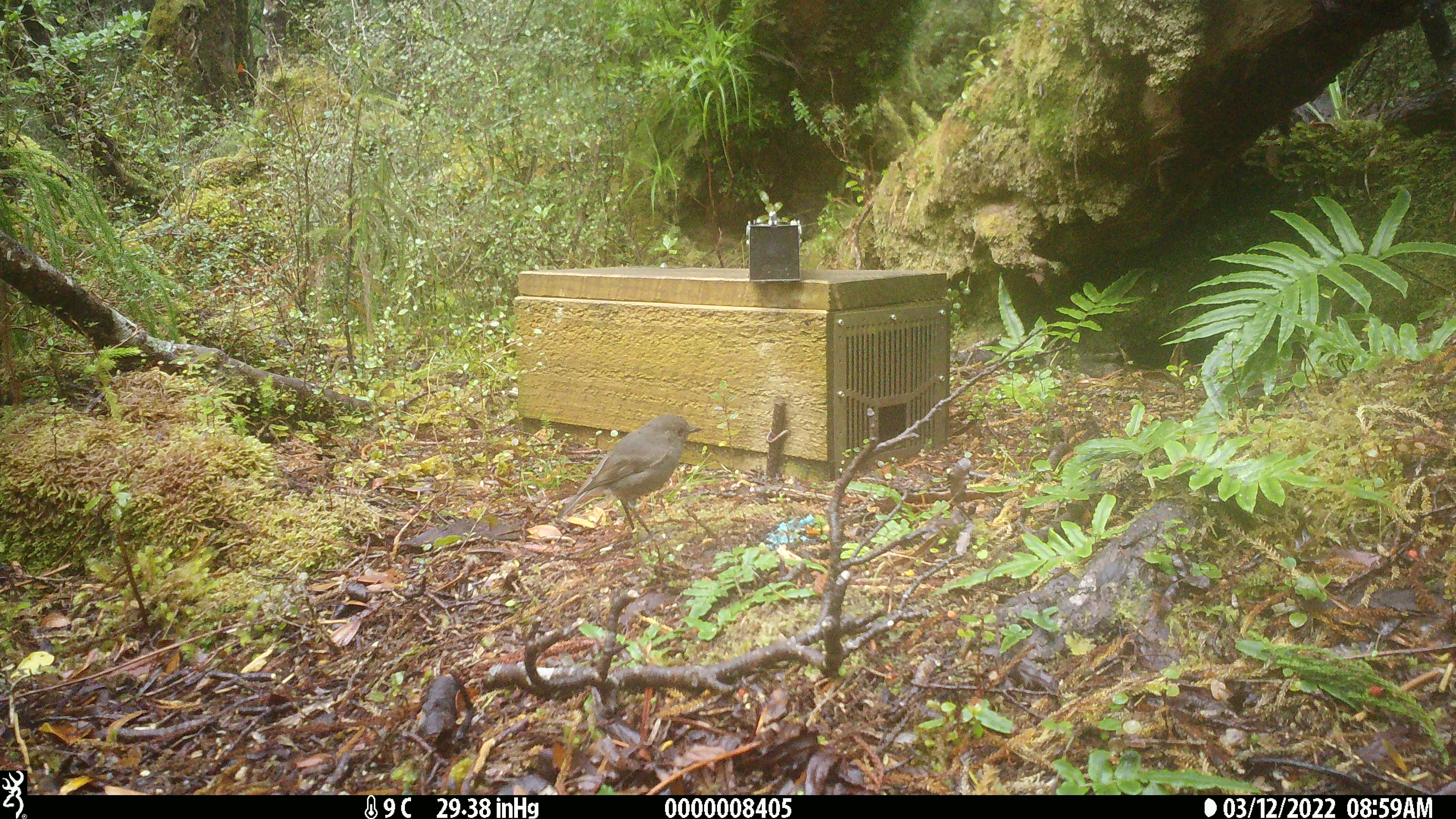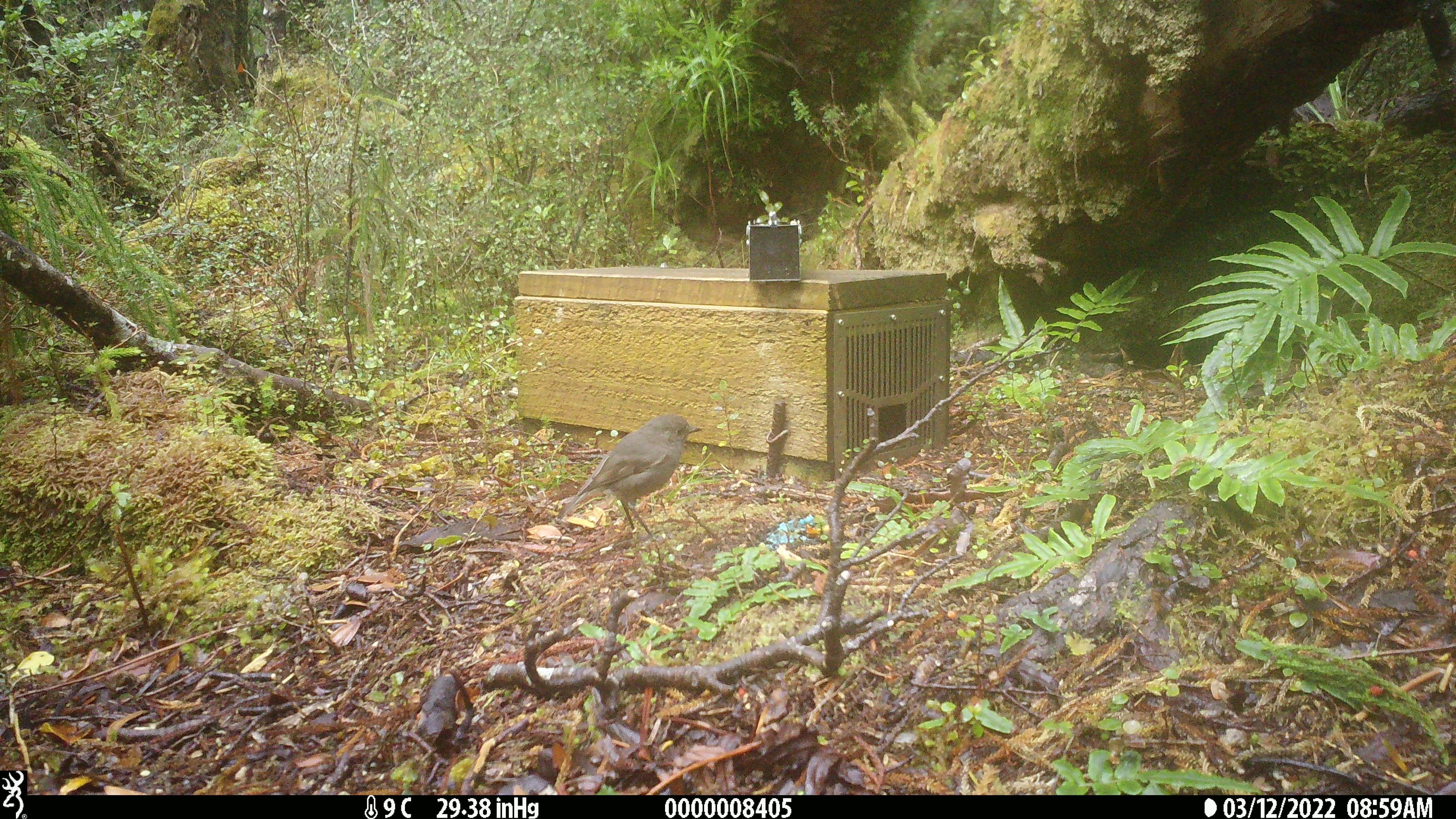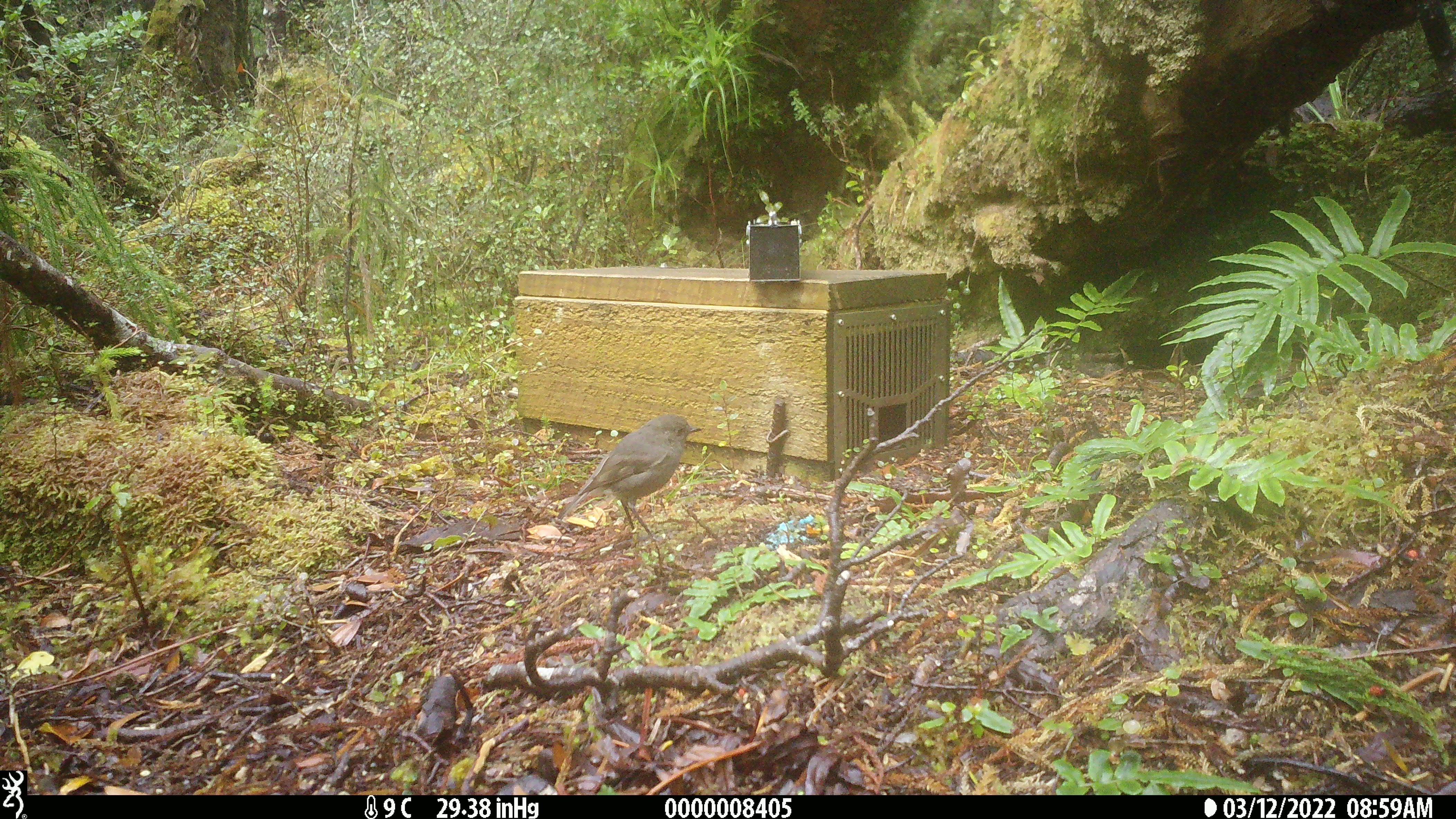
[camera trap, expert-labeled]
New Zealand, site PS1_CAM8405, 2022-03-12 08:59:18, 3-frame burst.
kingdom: Animalia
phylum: Chordata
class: Aves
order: Passeriformes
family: Petroicidae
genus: Petroica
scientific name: Petroica australis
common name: new zealand robin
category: robin